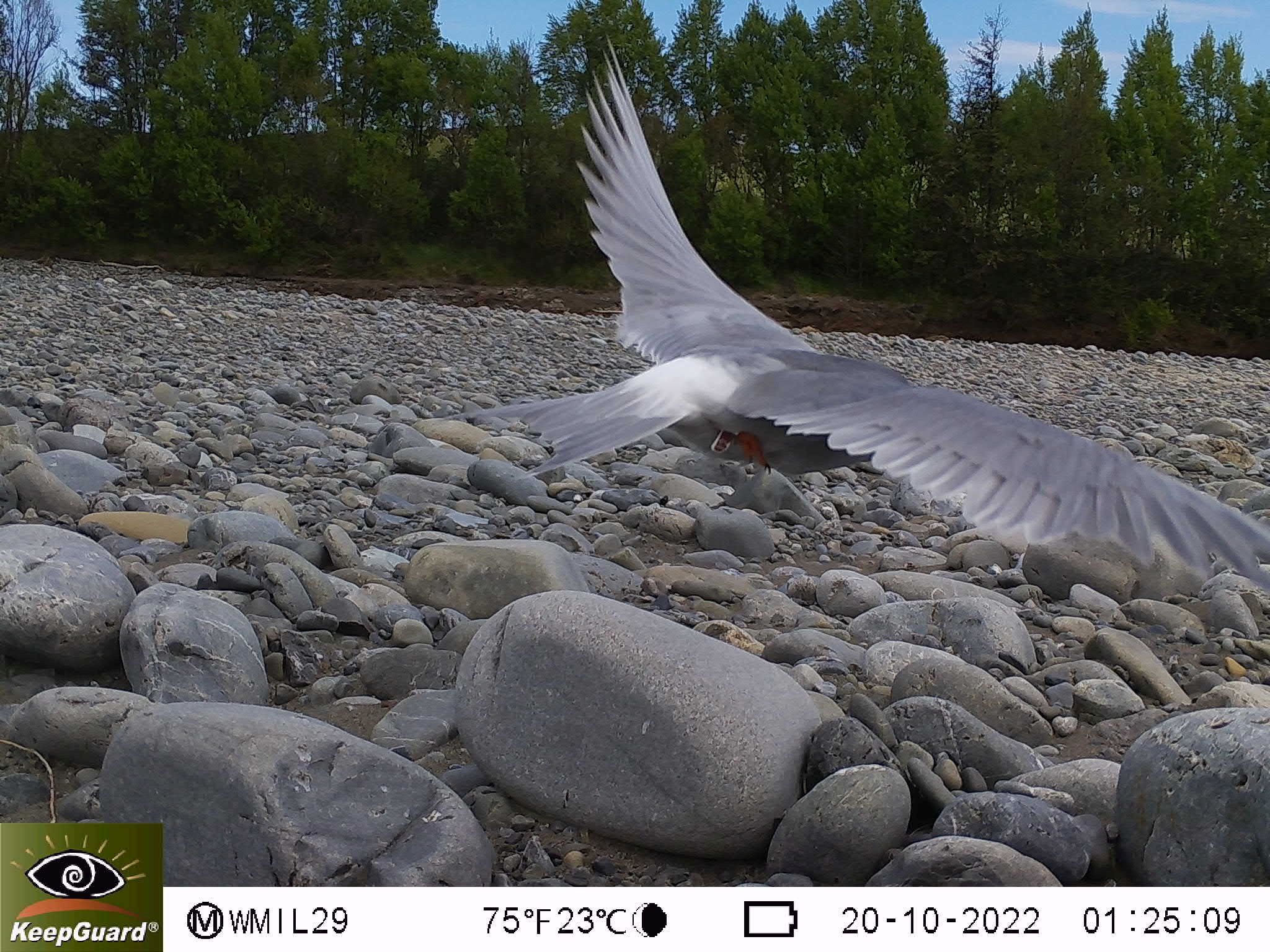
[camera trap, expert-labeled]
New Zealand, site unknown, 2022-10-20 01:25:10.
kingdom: Animalia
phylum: Chordata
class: Aves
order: Charadriiformes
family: Laridae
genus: Chlidonias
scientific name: Chlidonias albostriatus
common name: black-fronted tern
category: black fronted tern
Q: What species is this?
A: Black fronted tern (black-fronted tern) (Chlidonias albostriatus).